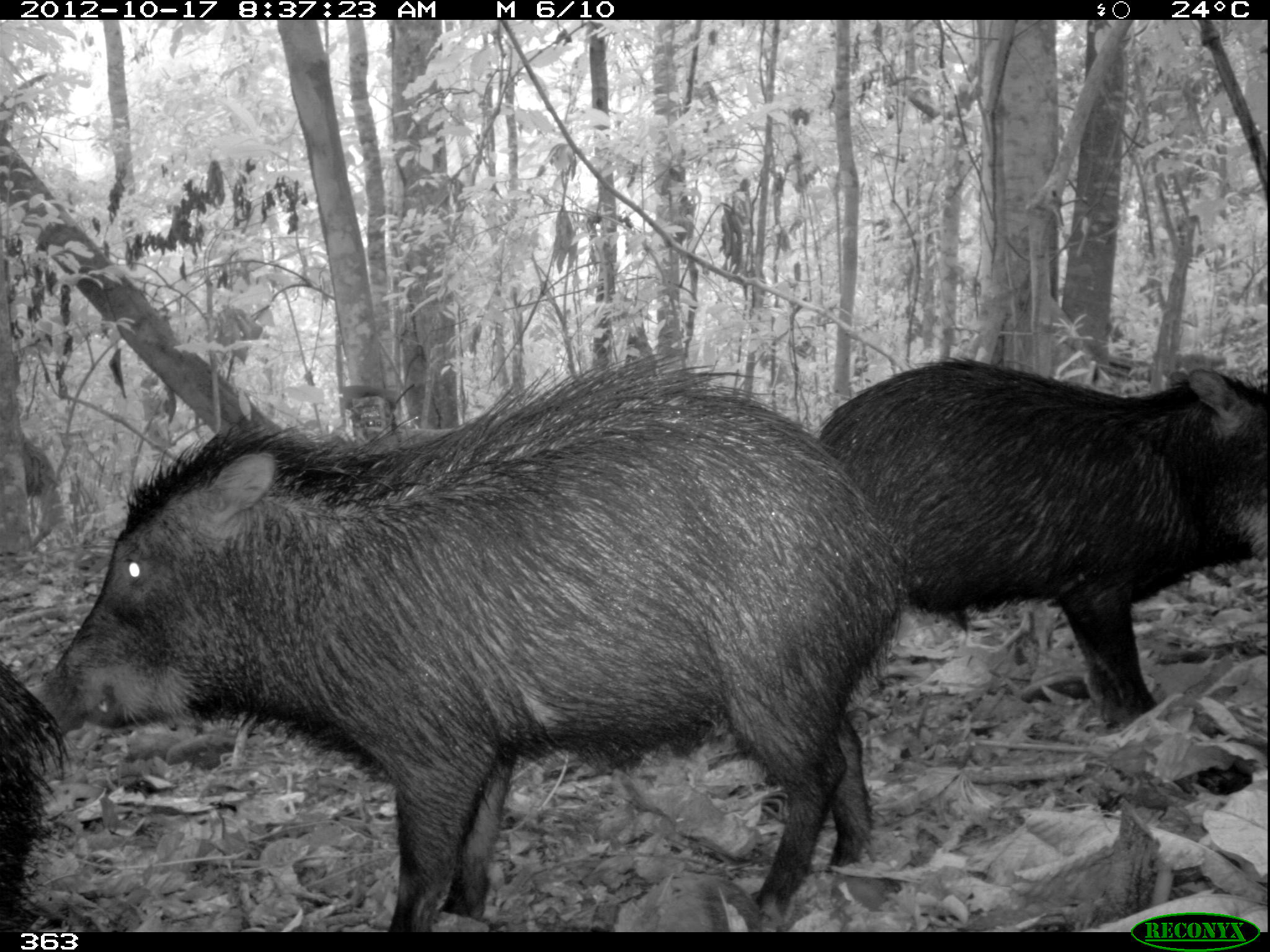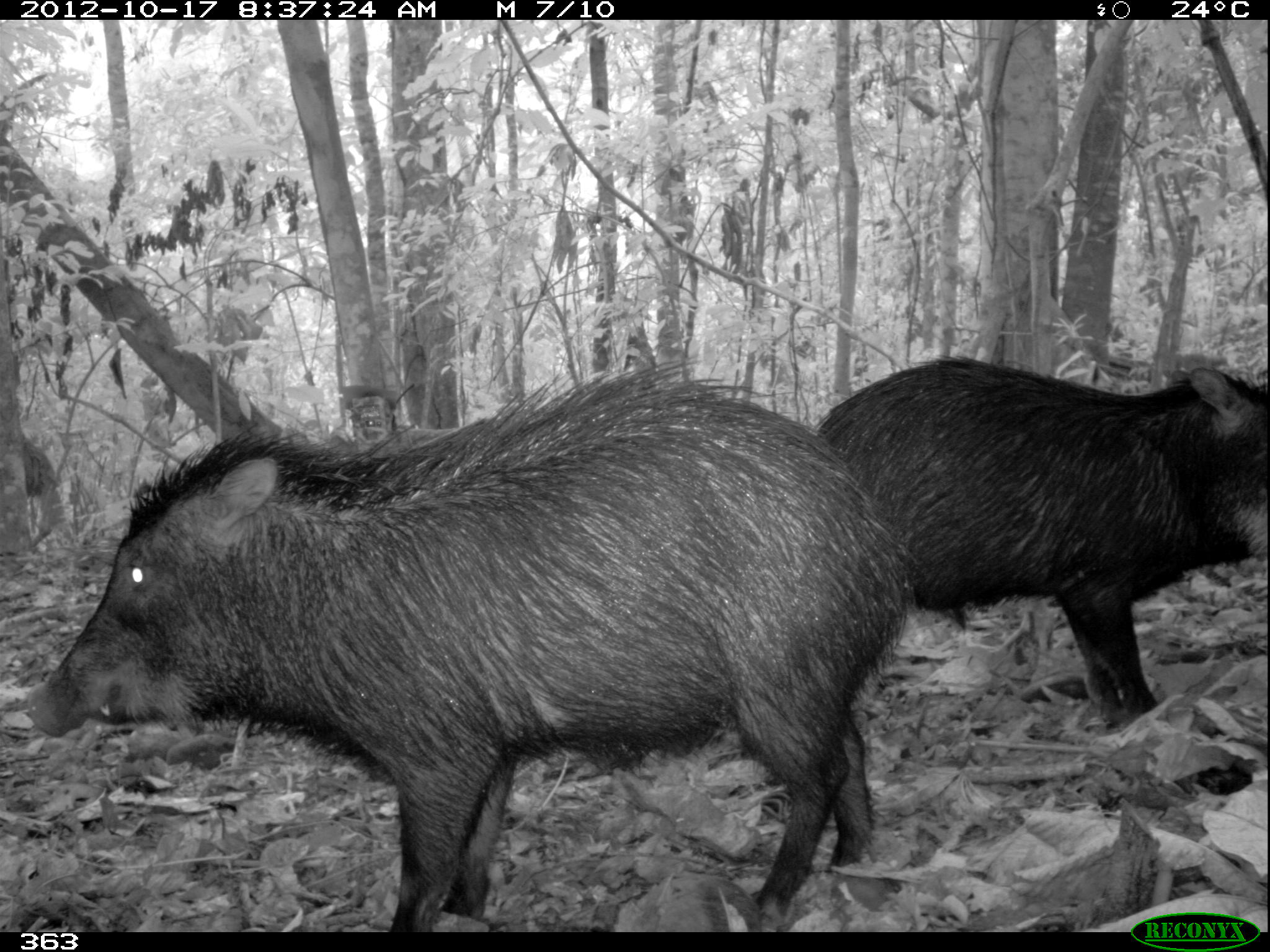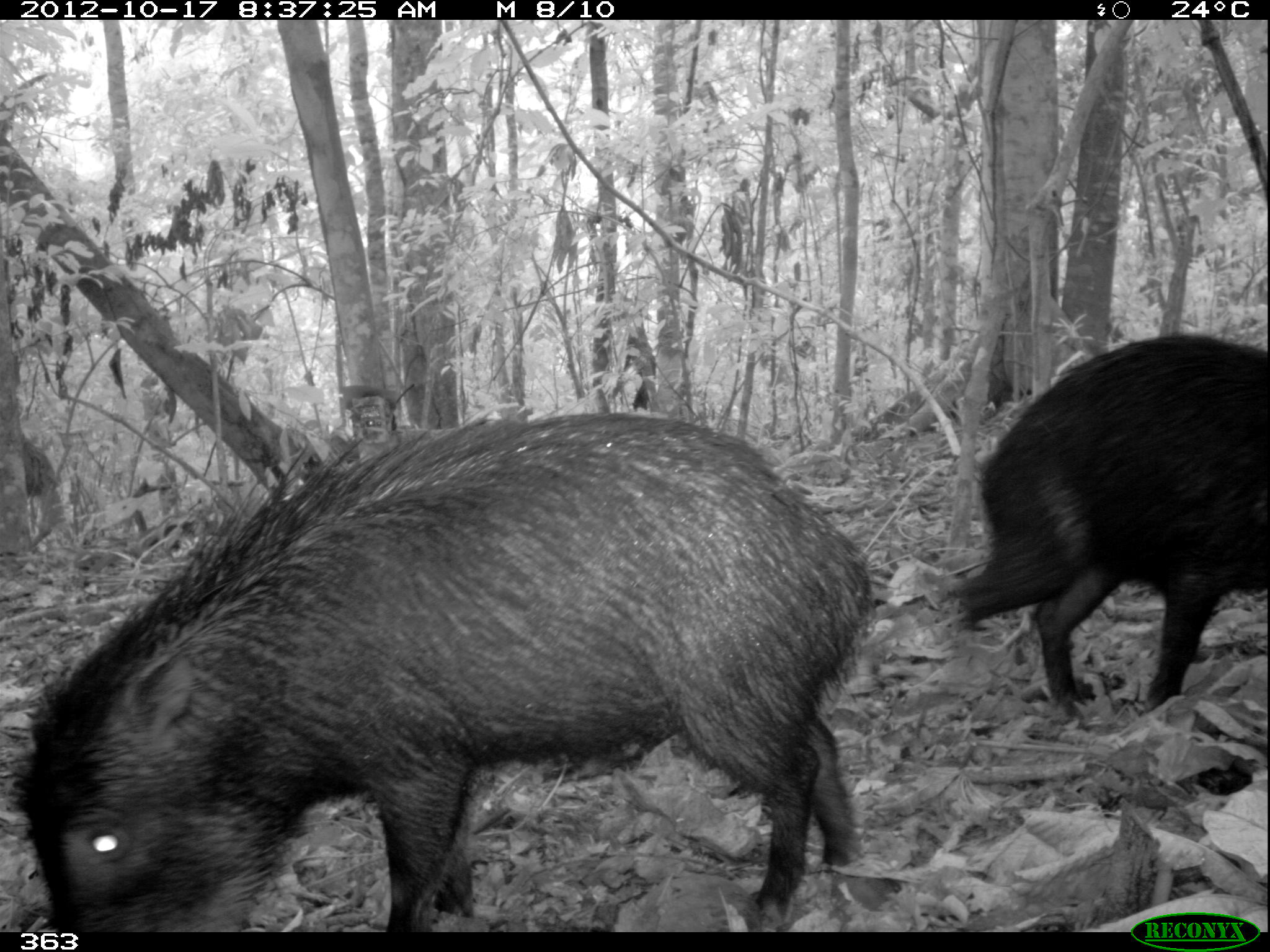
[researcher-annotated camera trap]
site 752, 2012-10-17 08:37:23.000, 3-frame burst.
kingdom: Animalia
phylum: Chordata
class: Mammalia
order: Artiodactyla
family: Tayassuidae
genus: Tayassu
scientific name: Tayassu pecari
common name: white-lipped peccary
Tayassu pecari (white-lipped peccary).